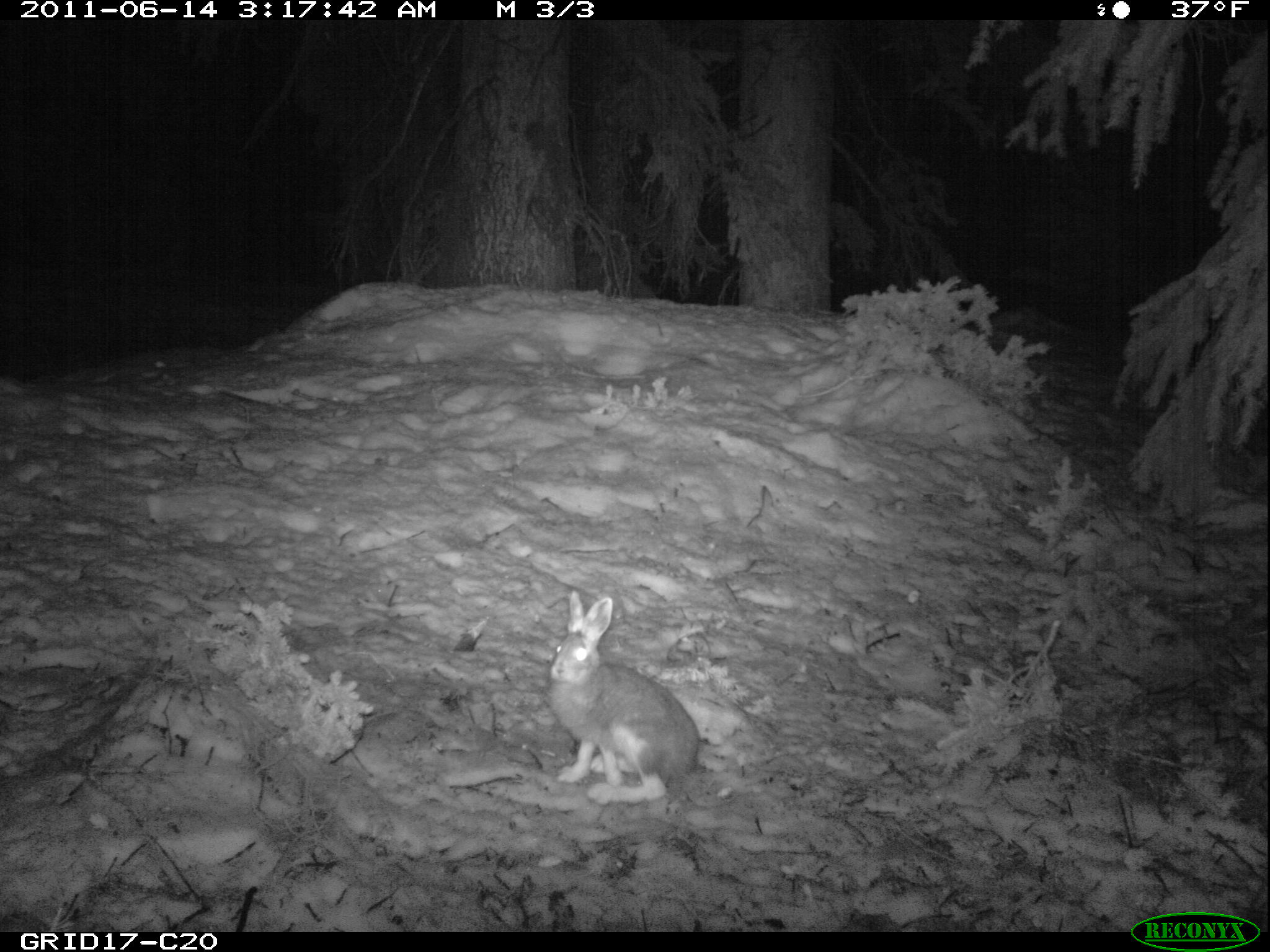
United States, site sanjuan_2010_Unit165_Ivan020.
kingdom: Animalia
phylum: Chordata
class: Mammalia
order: Lagomorpha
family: Leporidae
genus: Lepus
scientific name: Lepus americanus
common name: snowshoe hare